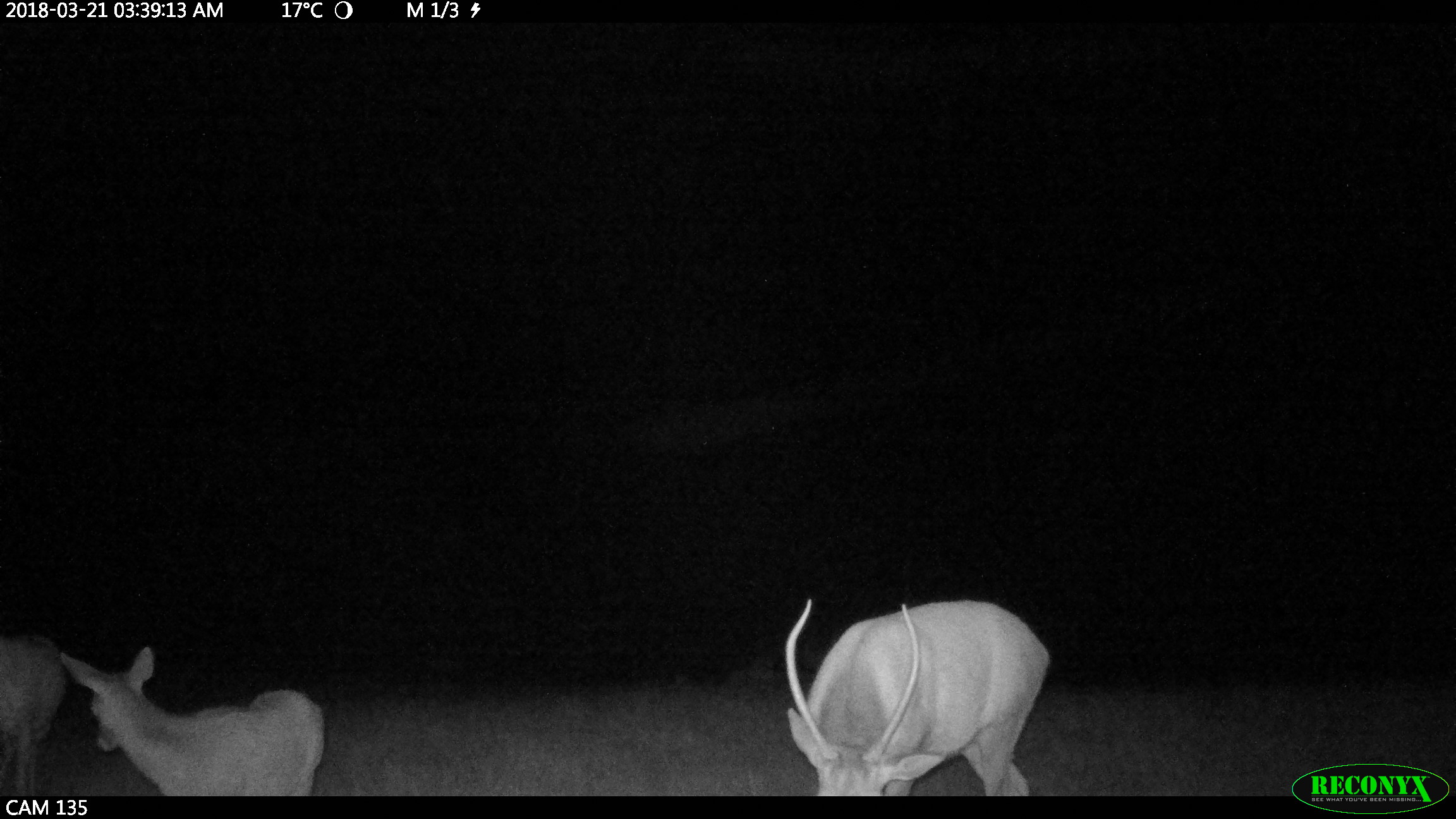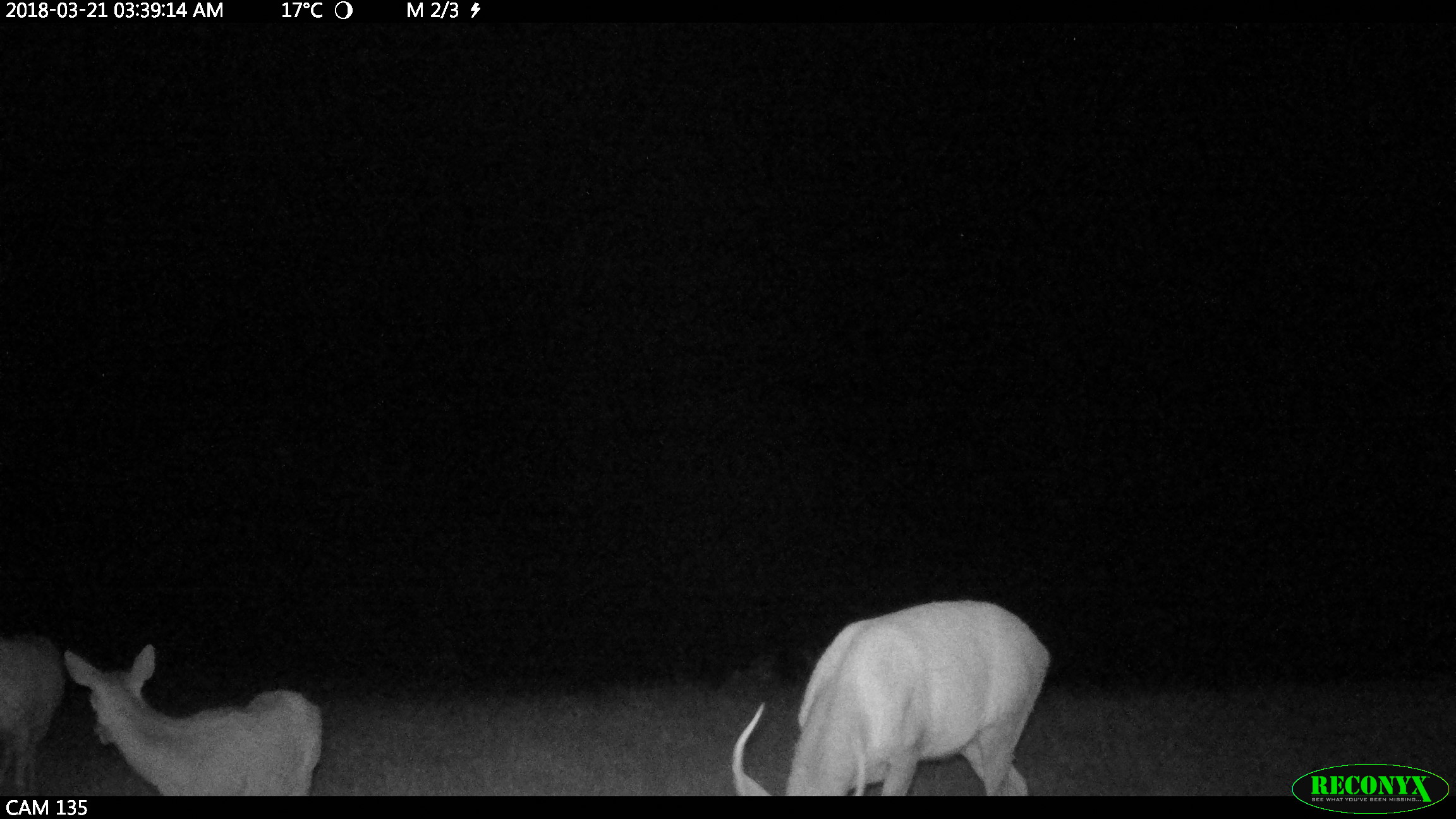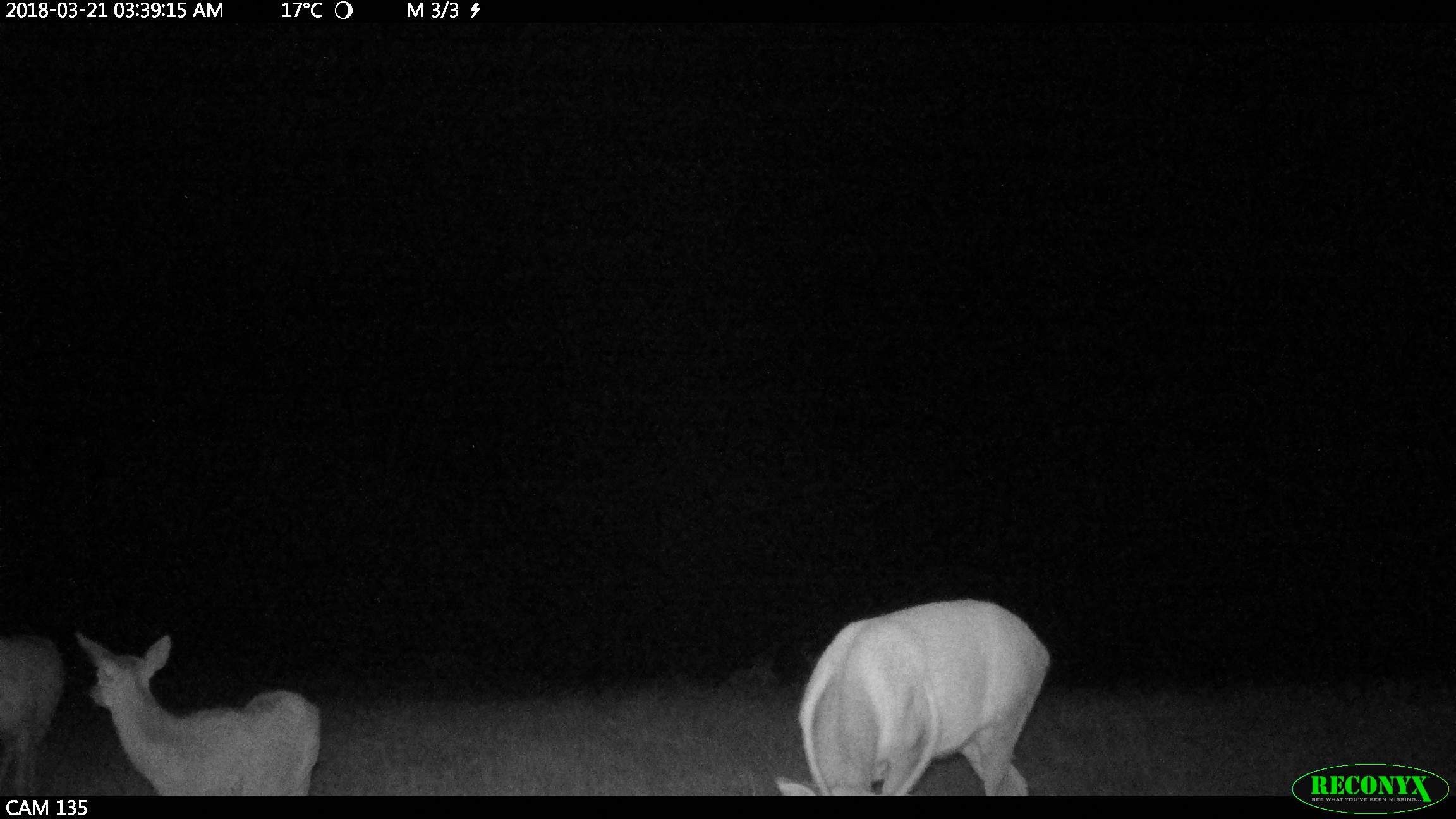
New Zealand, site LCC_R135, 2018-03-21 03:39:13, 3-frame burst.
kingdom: Animalia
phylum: Chordata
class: Mammalia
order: Artiodactyla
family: Cervidae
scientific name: Cervidae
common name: deer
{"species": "deer (Cervidae)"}